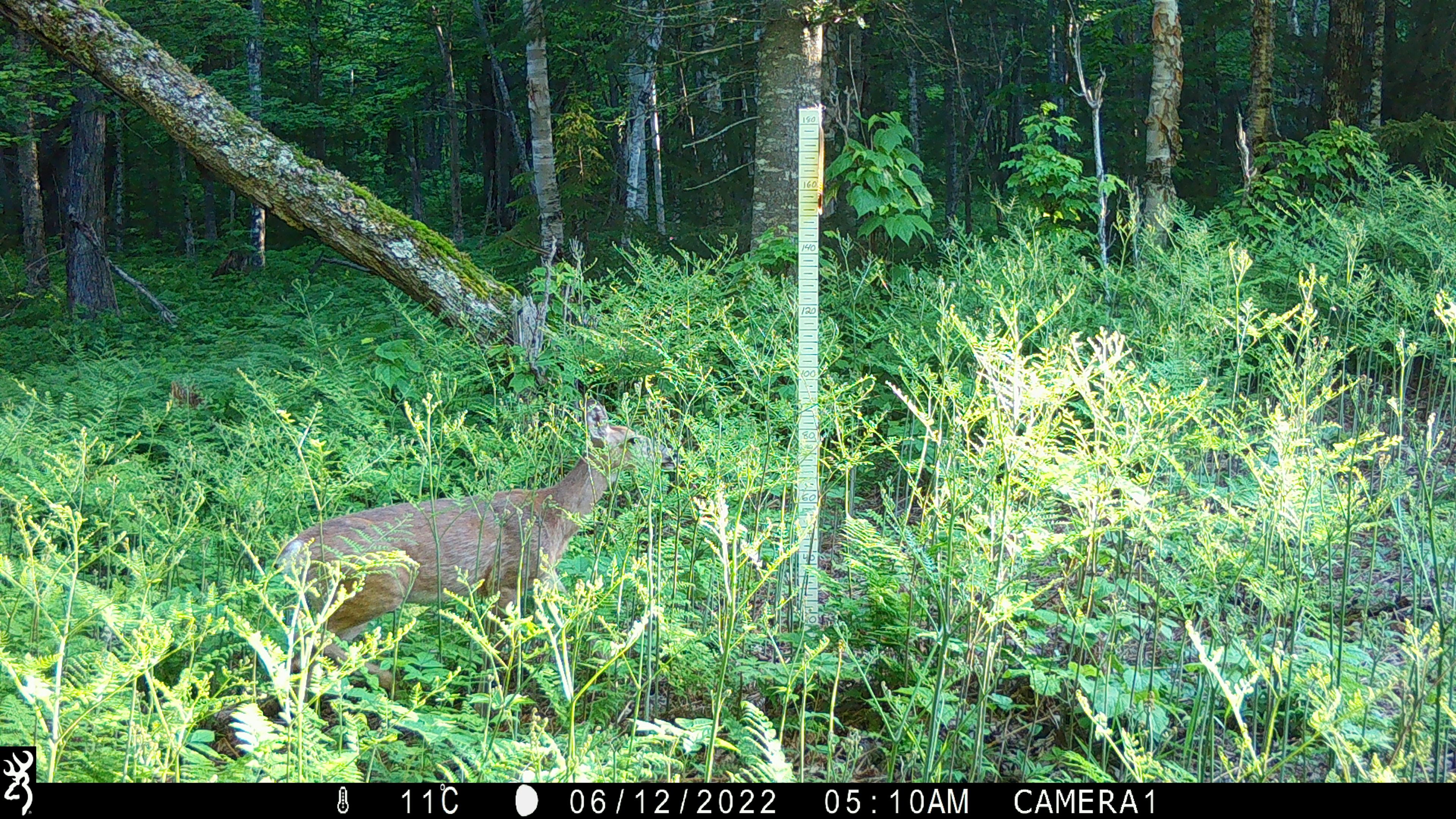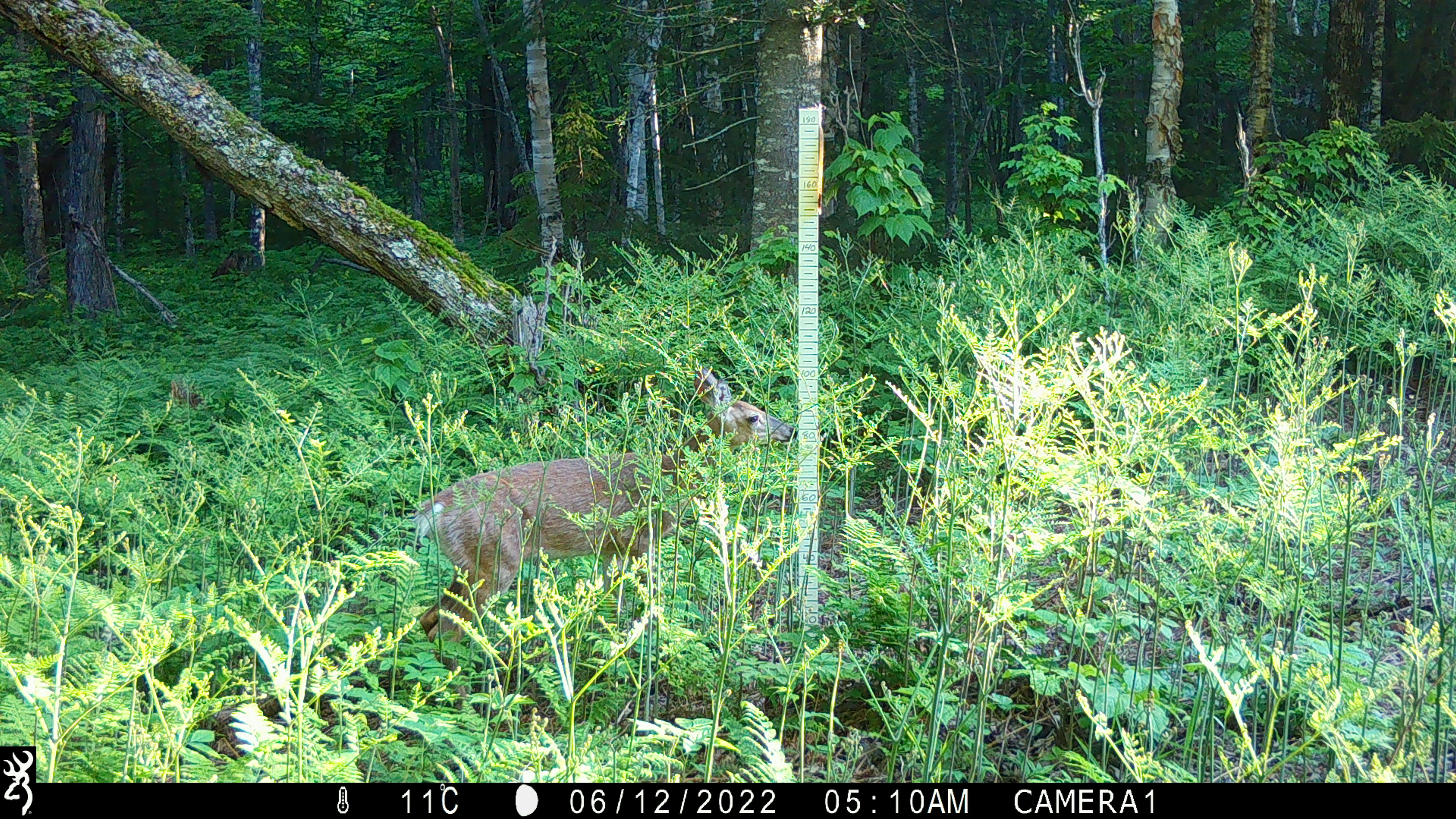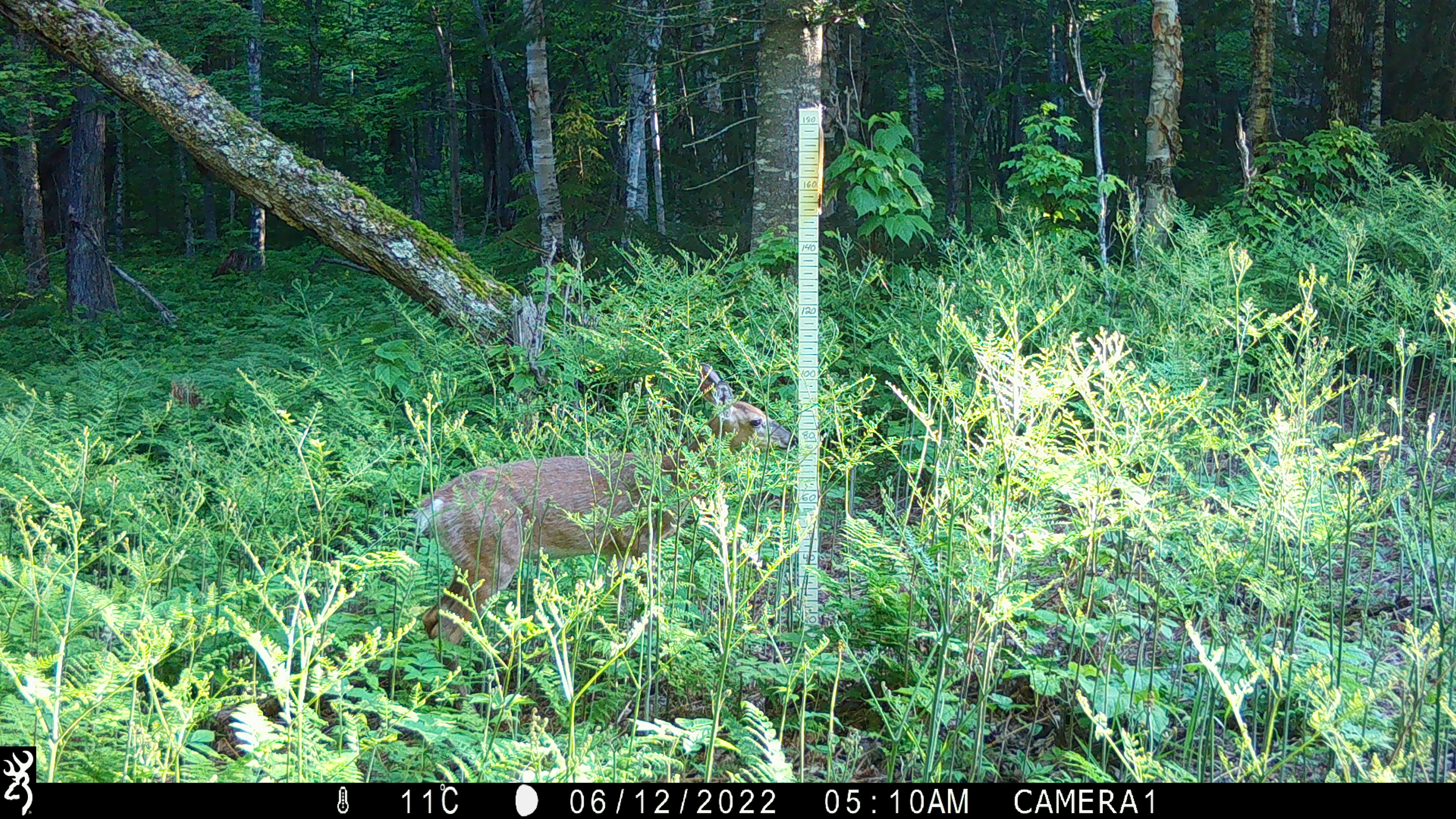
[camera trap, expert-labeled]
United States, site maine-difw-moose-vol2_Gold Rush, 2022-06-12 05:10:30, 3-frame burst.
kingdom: Animalia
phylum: Chordata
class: Mammalia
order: Artiodactyla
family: Cervidae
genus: Odocoileus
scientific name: Odocoileus virginianus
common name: white-tailed deer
White-tailed deer (Odocoileus virginianus).